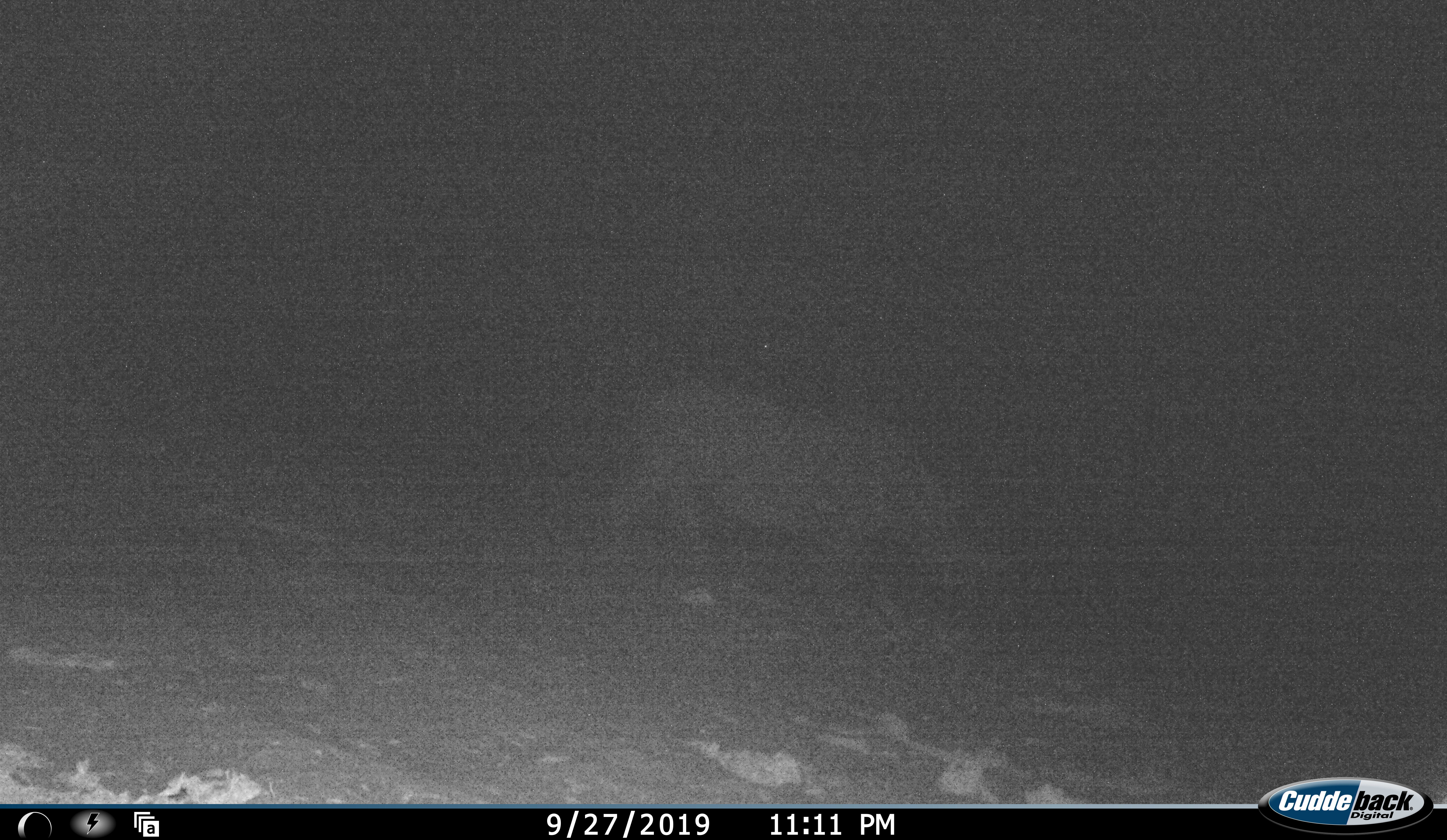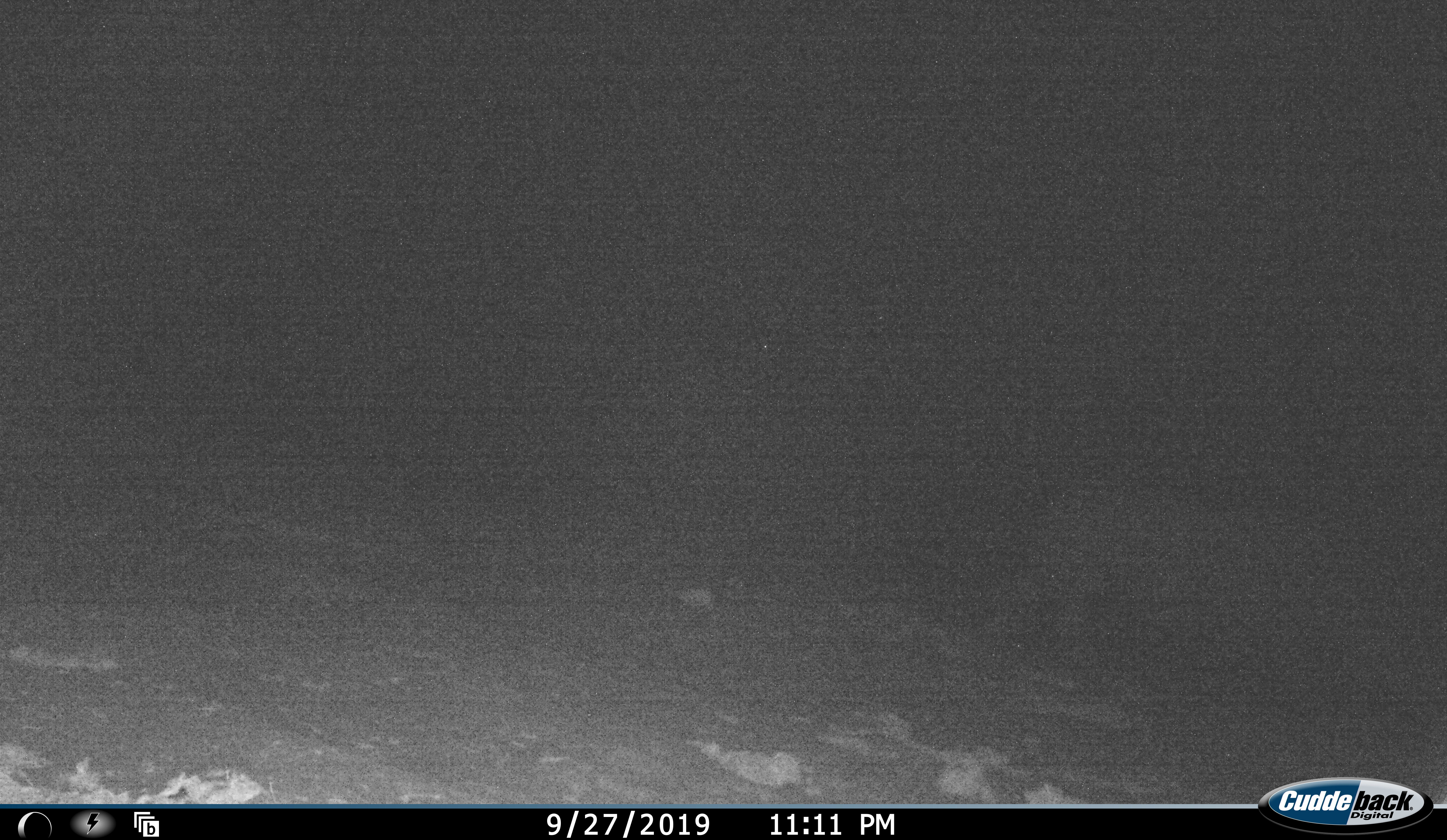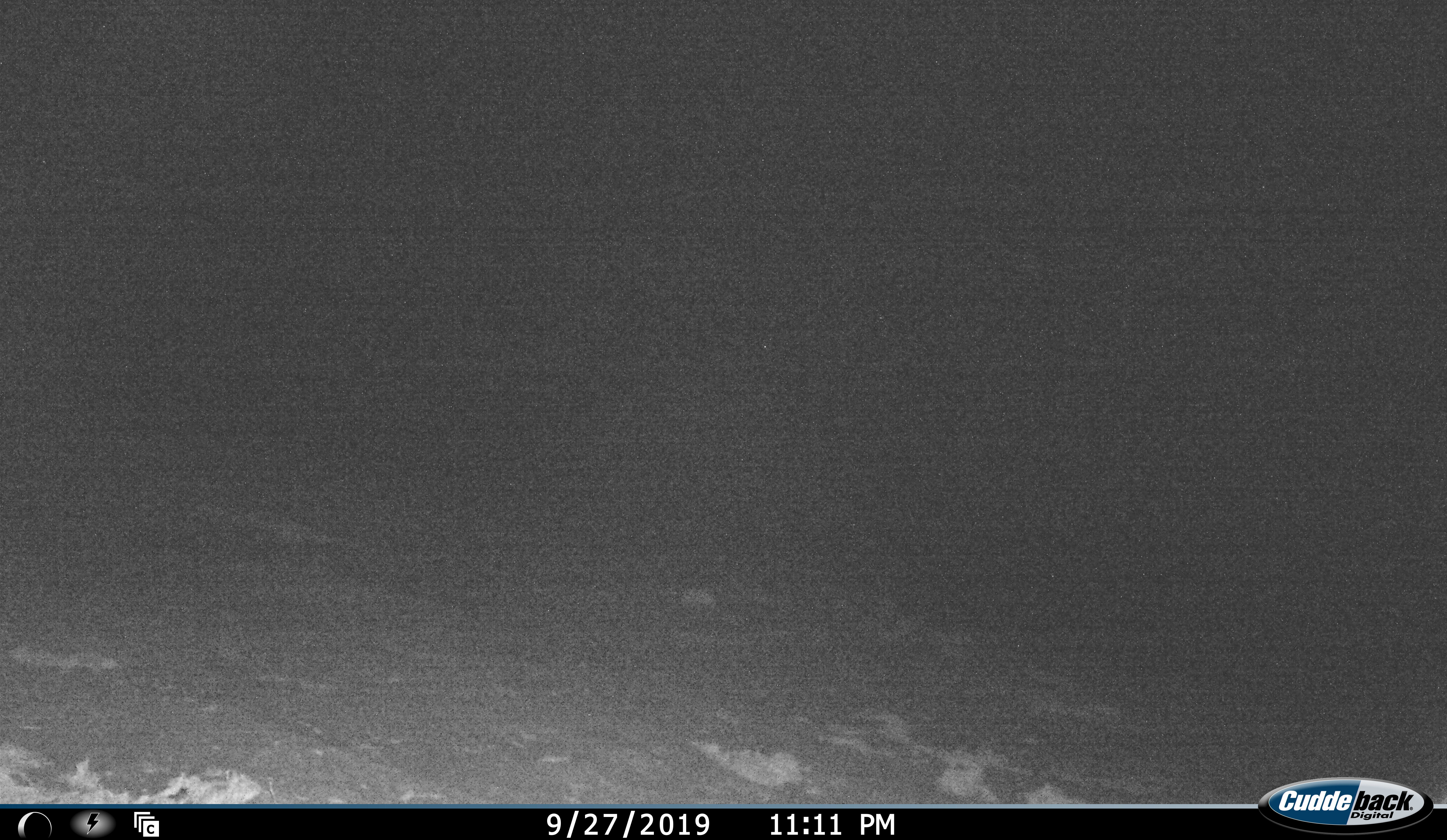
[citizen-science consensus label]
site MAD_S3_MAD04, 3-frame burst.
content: unidentified animal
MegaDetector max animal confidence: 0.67